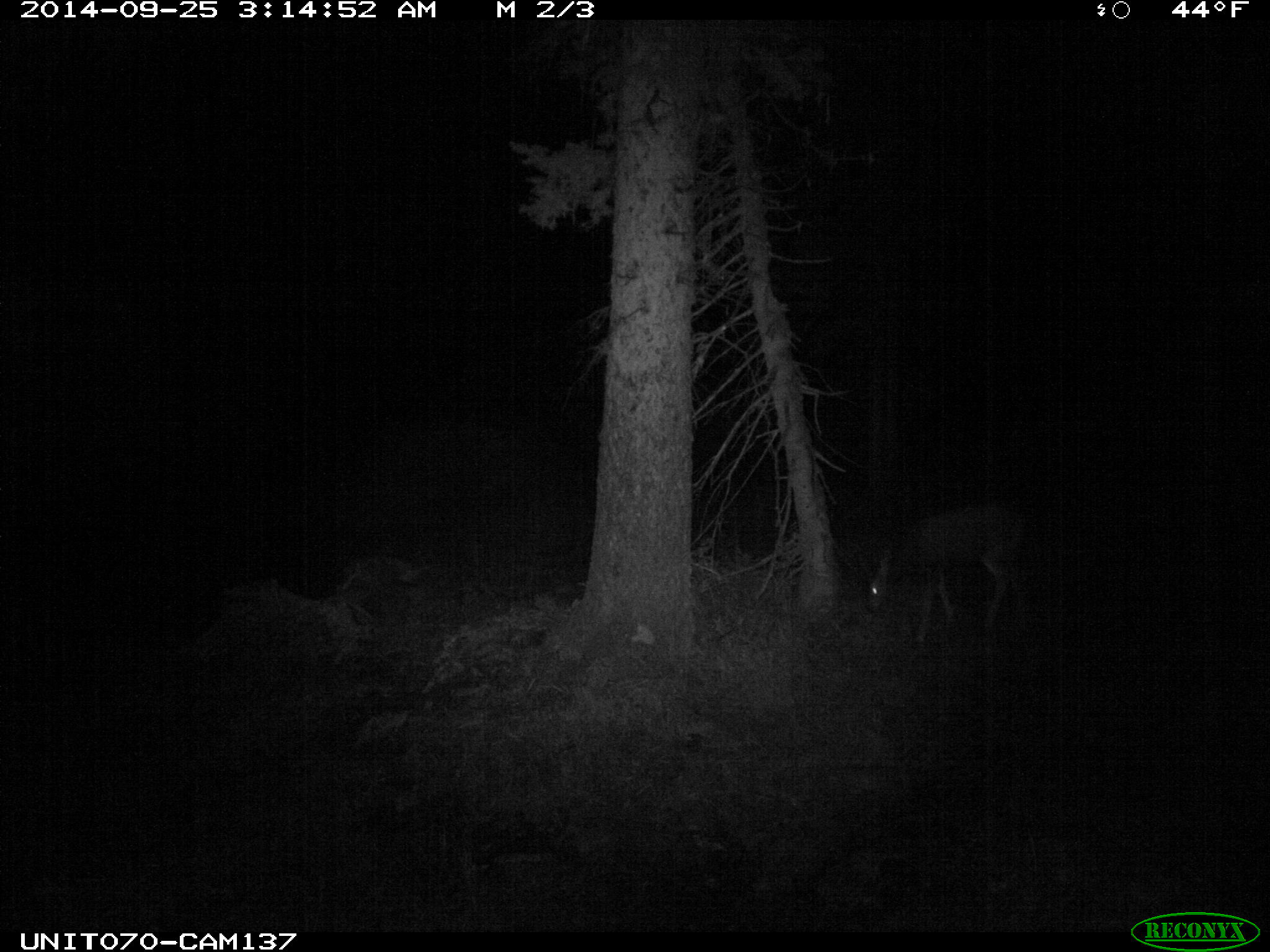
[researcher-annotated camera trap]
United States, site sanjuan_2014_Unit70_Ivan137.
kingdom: Animalia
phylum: Chordata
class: Mammalia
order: Artiodactyla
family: Cervidae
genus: Odocoileus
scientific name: Odocoileus hemionus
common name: mule deer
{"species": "Odocoileus hemionus (mule deer)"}